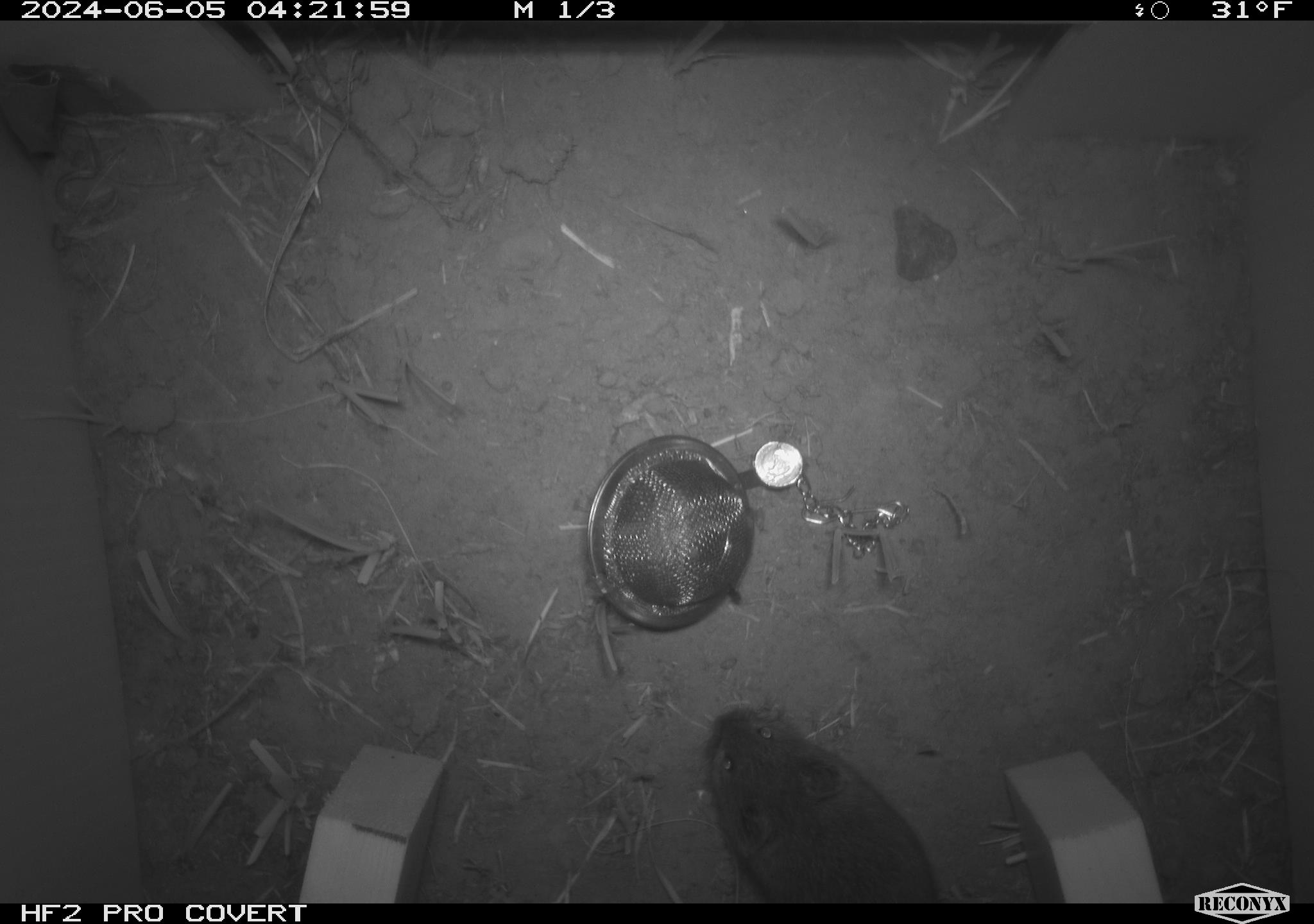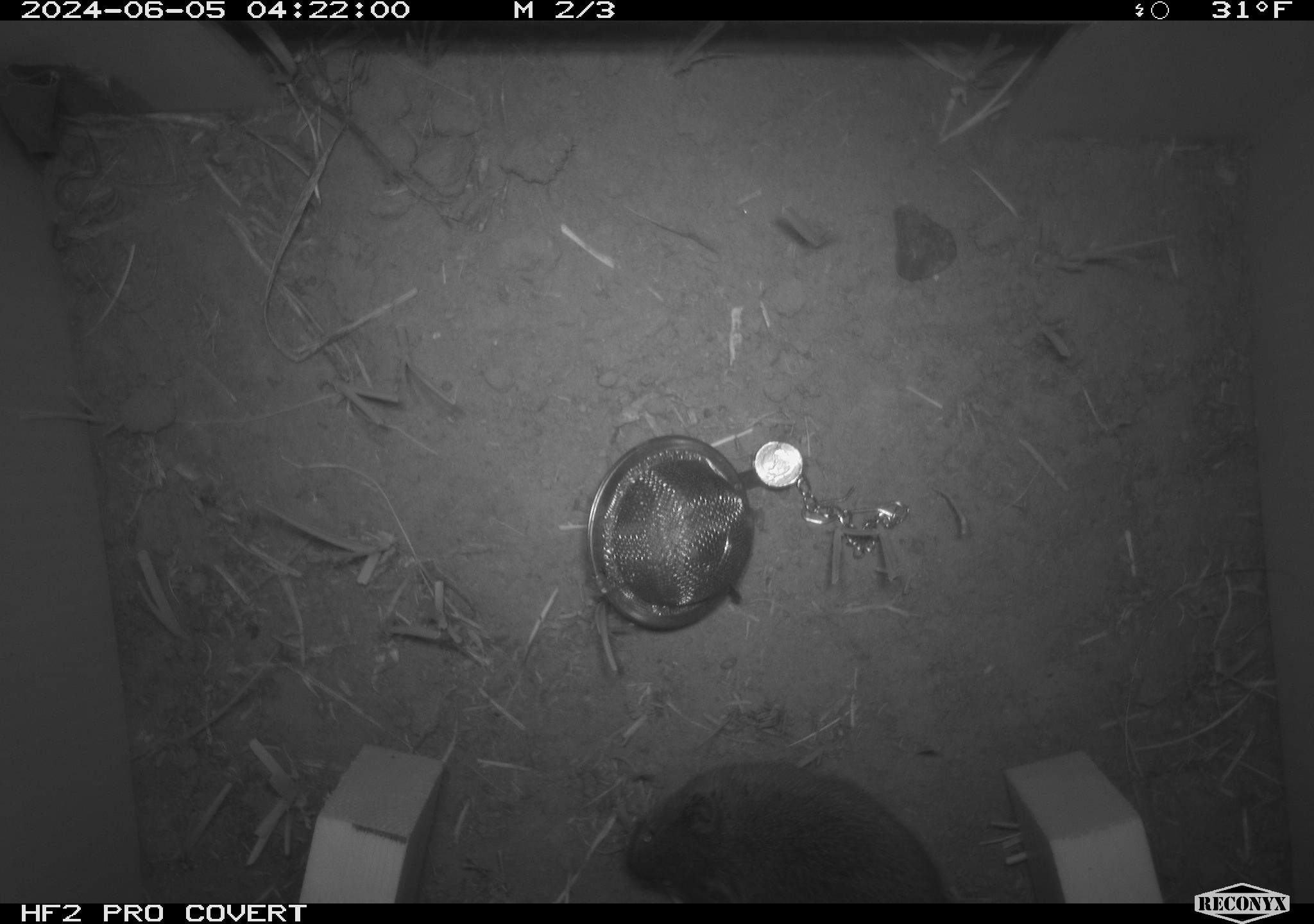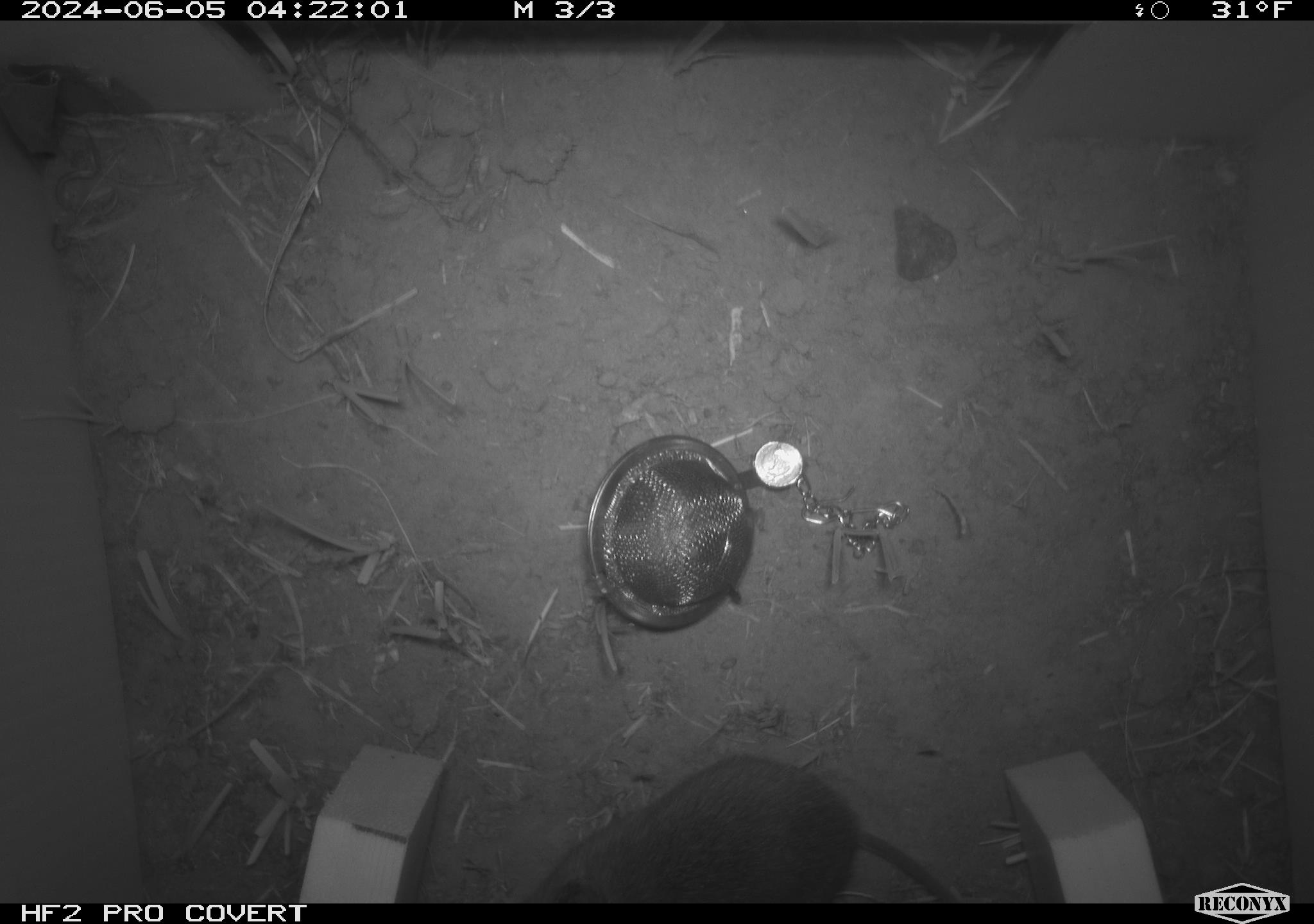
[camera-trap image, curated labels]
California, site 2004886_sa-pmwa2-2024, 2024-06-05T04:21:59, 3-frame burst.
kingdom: Animalia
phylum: Chordata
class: Mammalia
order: Rodentia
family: Cricetidae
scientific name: Arvicolinae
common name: voles, lemmings, and muskrats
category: arvicolinae subfamily